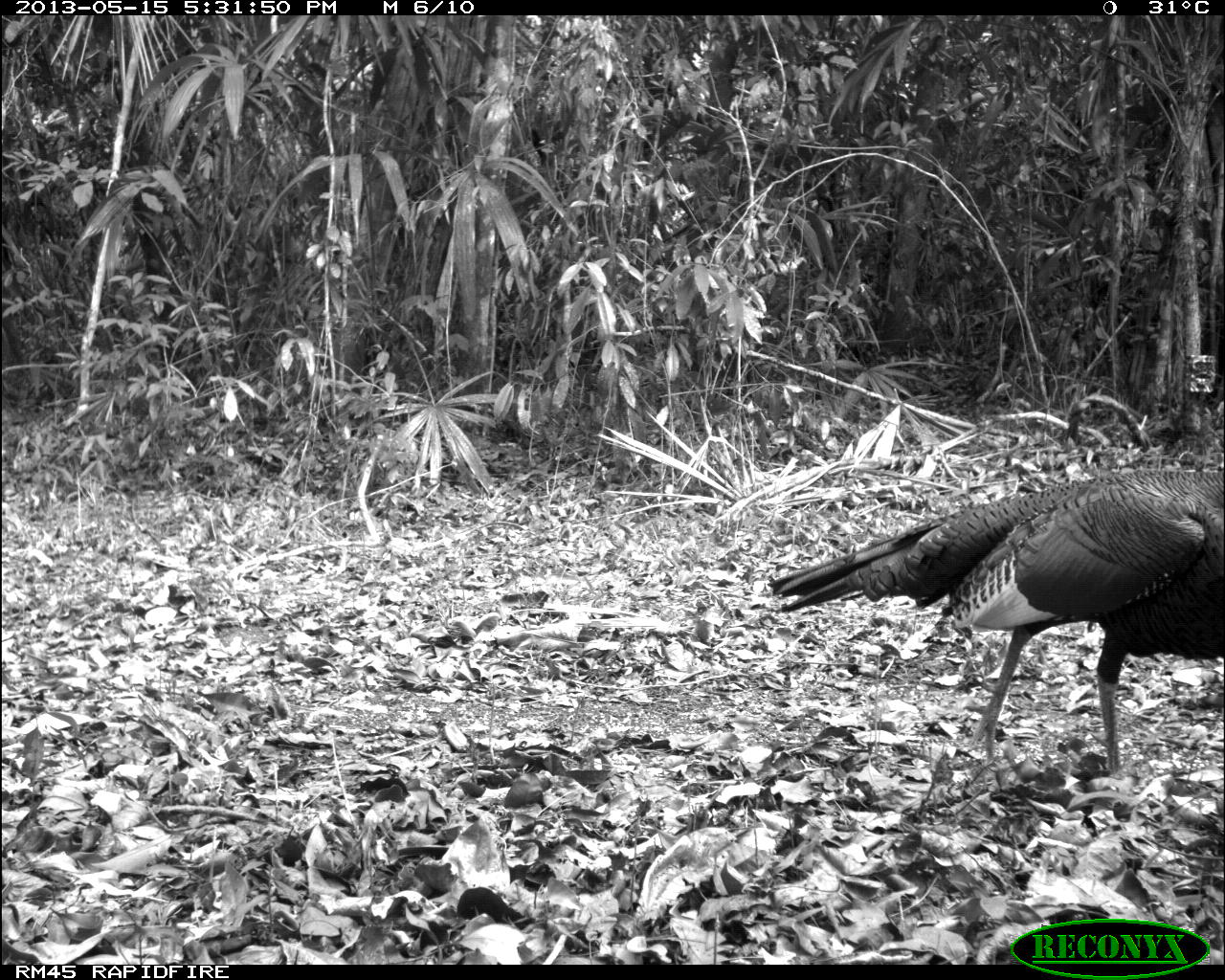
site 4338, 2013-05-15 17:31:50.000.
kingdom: Animalia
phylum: Chordata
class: Aves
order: Galliformes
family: Phasianidae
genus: Meleagris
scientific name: Meleagris ocellata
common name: ocellated turkey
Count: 1.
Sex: male.